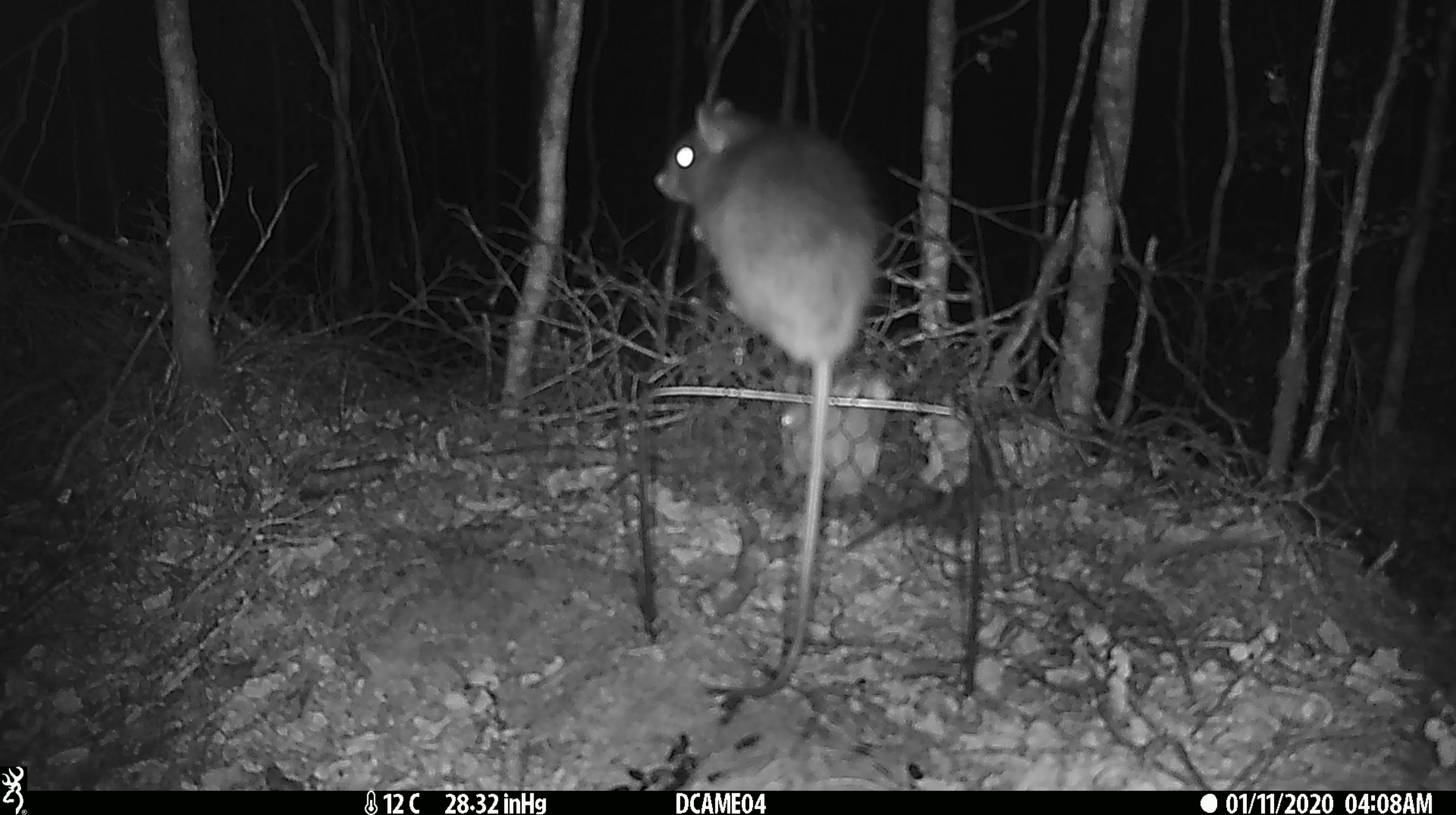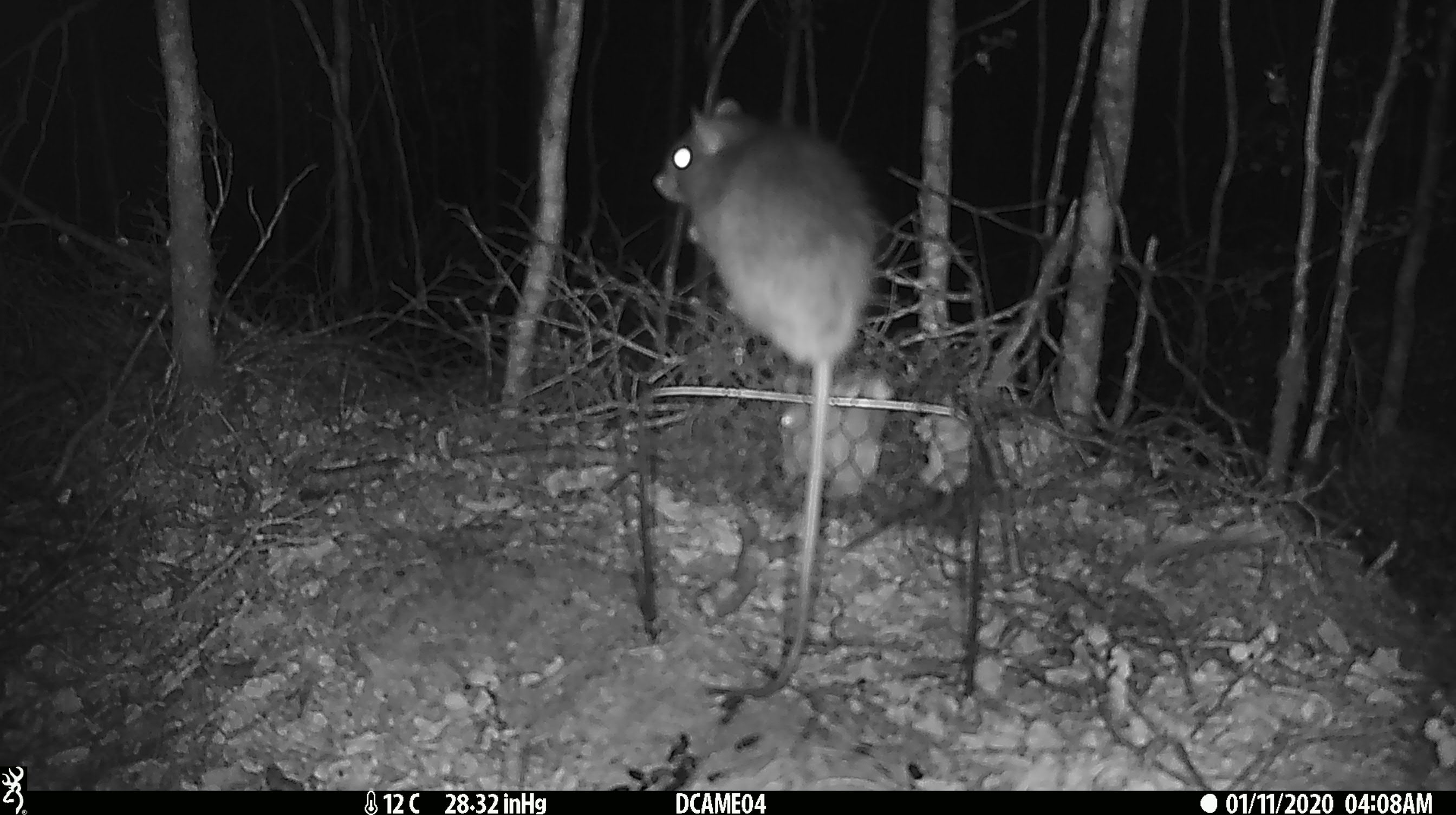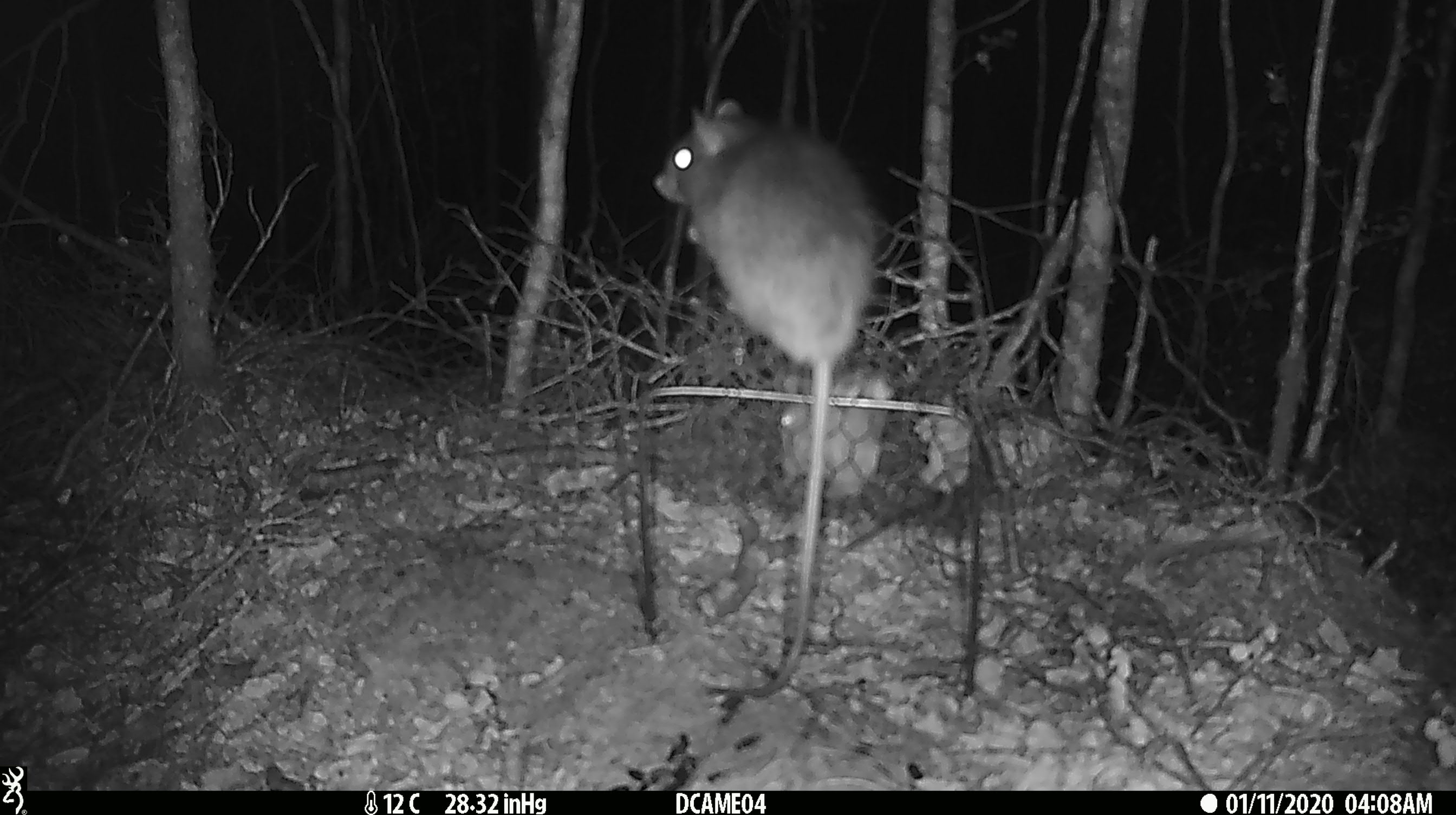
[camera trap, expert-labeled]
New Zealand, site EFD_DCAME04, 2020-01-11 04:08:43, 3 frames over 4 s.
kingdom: Animalia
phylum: Chordata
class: Mammalia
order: Rodentia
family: Muridae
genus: Rattus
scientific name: Rattus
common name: rat